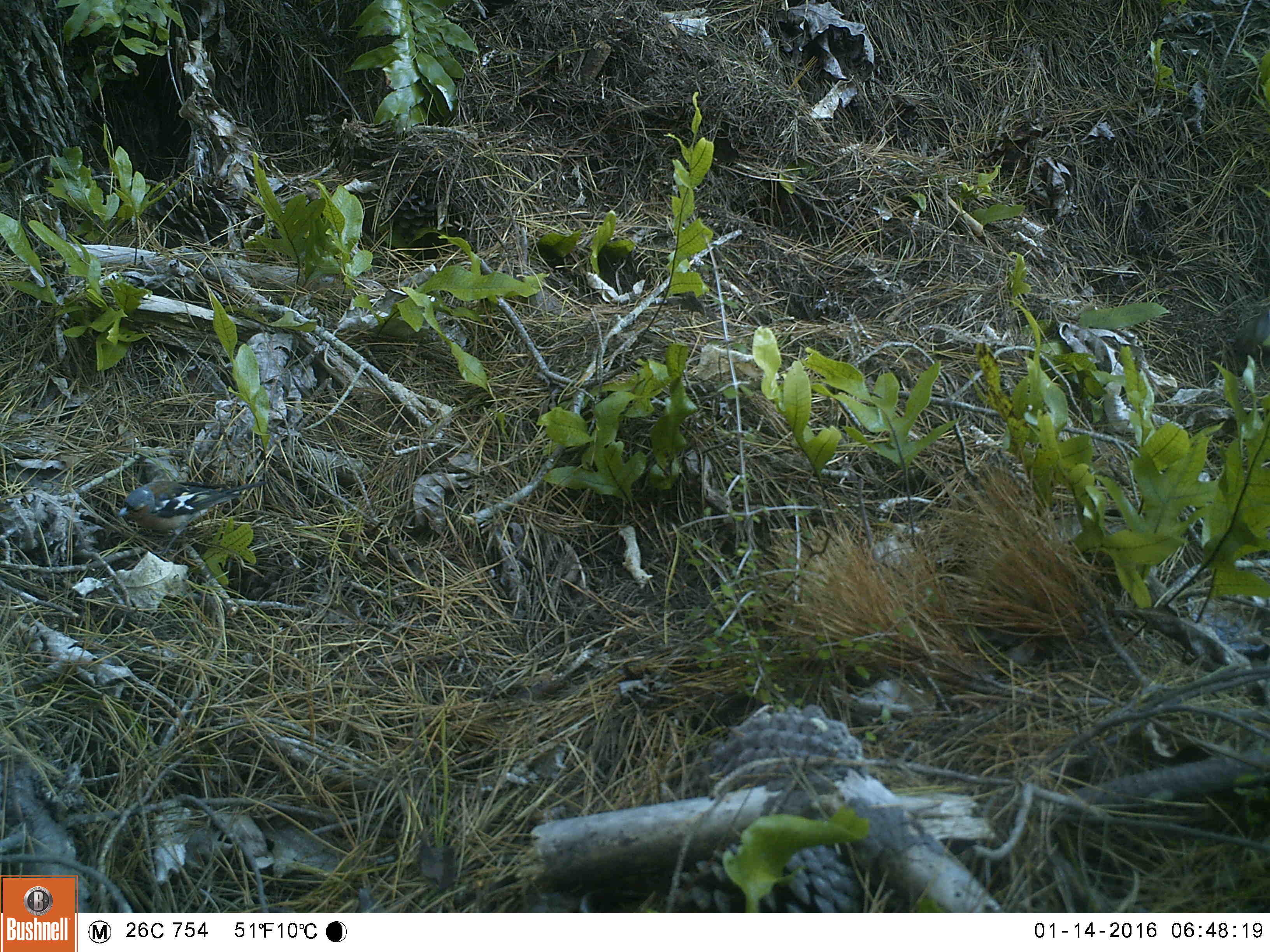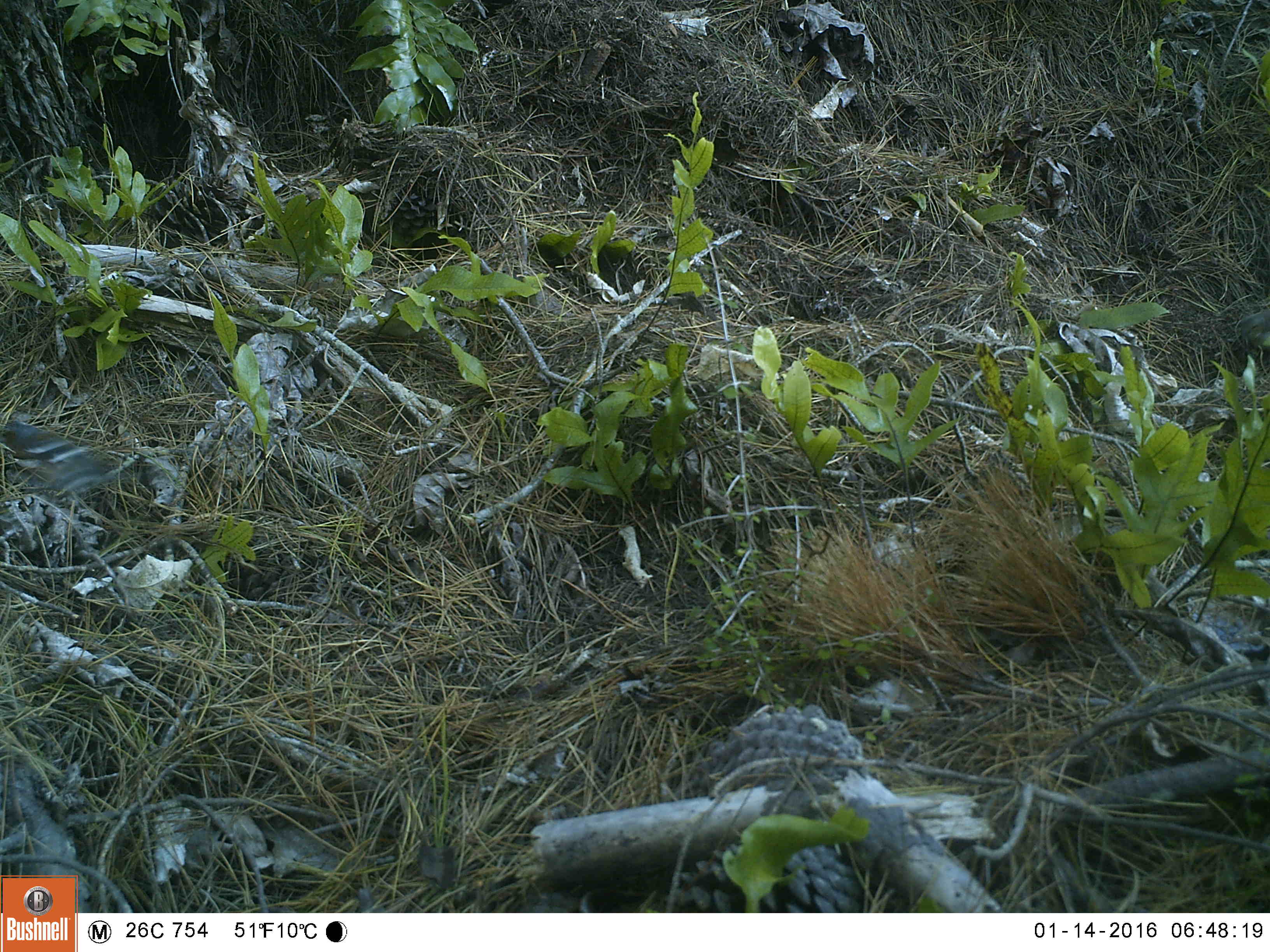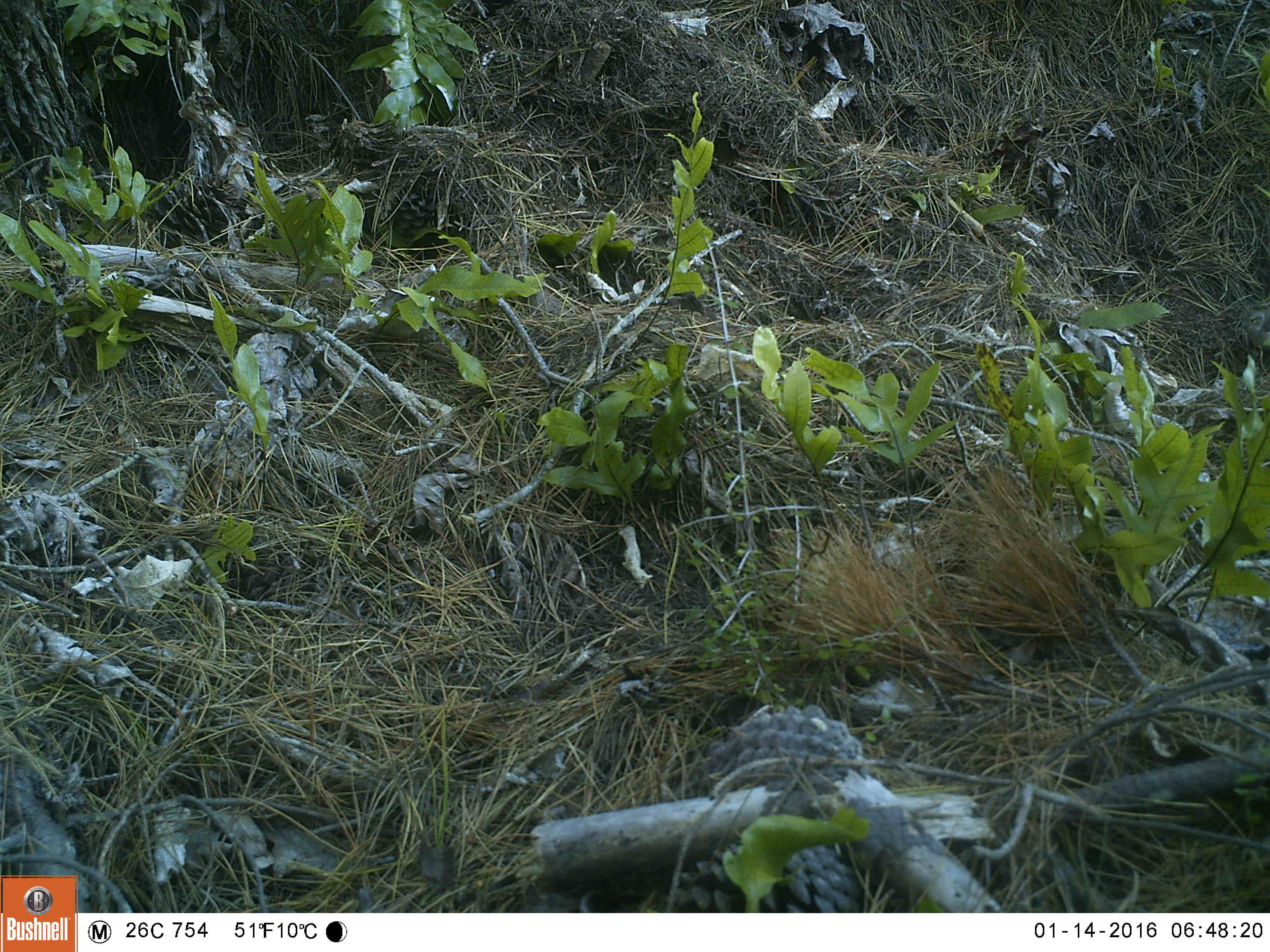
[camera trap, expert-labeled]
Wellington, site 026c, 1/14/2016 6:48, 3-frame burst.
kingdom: Animalia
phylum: Chordata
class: Aves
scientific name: Aves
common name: bird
Bird (Aves).